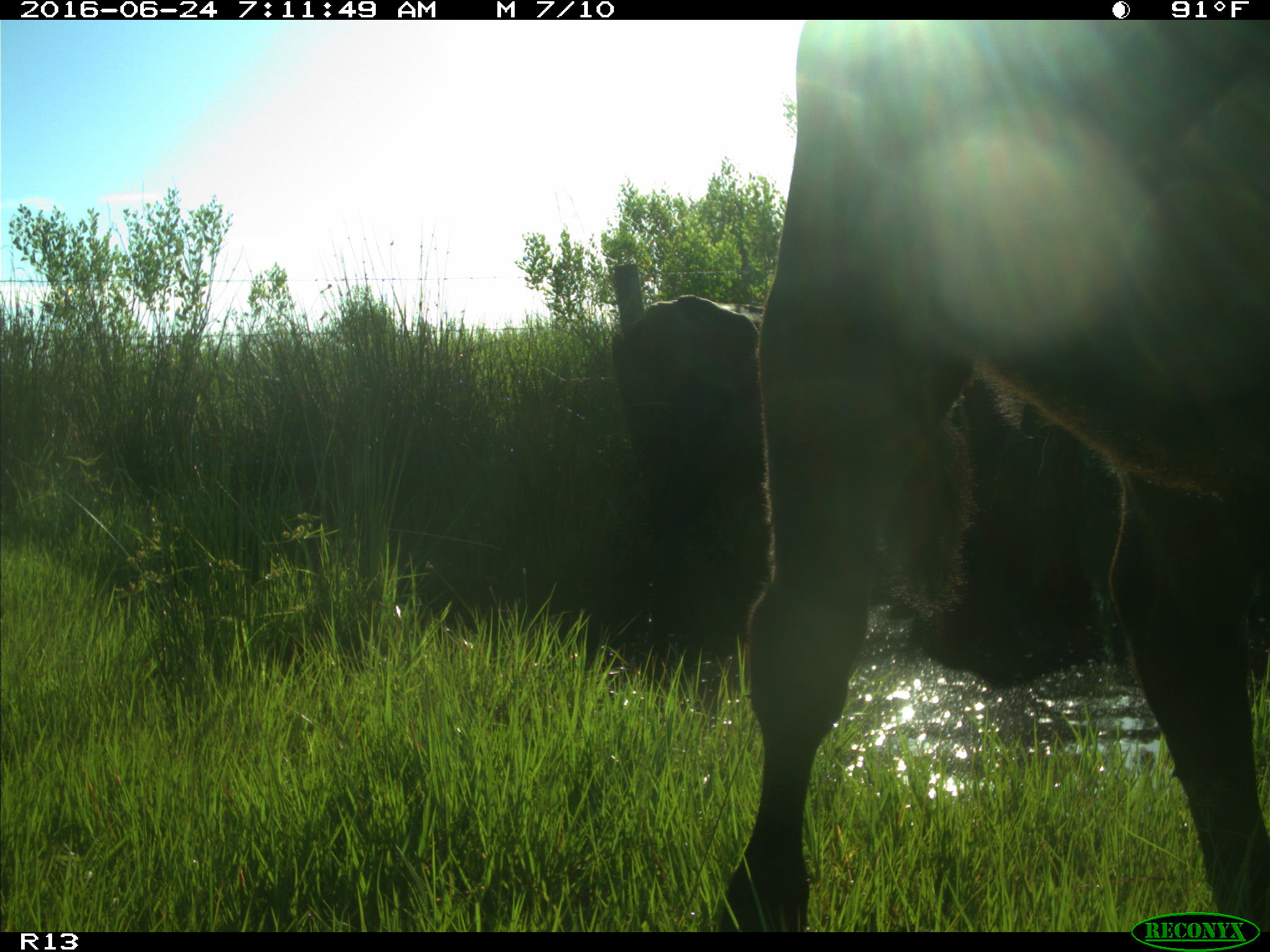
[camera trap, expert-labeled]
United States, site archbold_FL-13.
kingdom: Animalia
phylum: Chordata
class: Mammalia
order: Artiodactyla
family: Bovidae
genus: Bos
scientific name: Bos taurus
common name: domestic cow